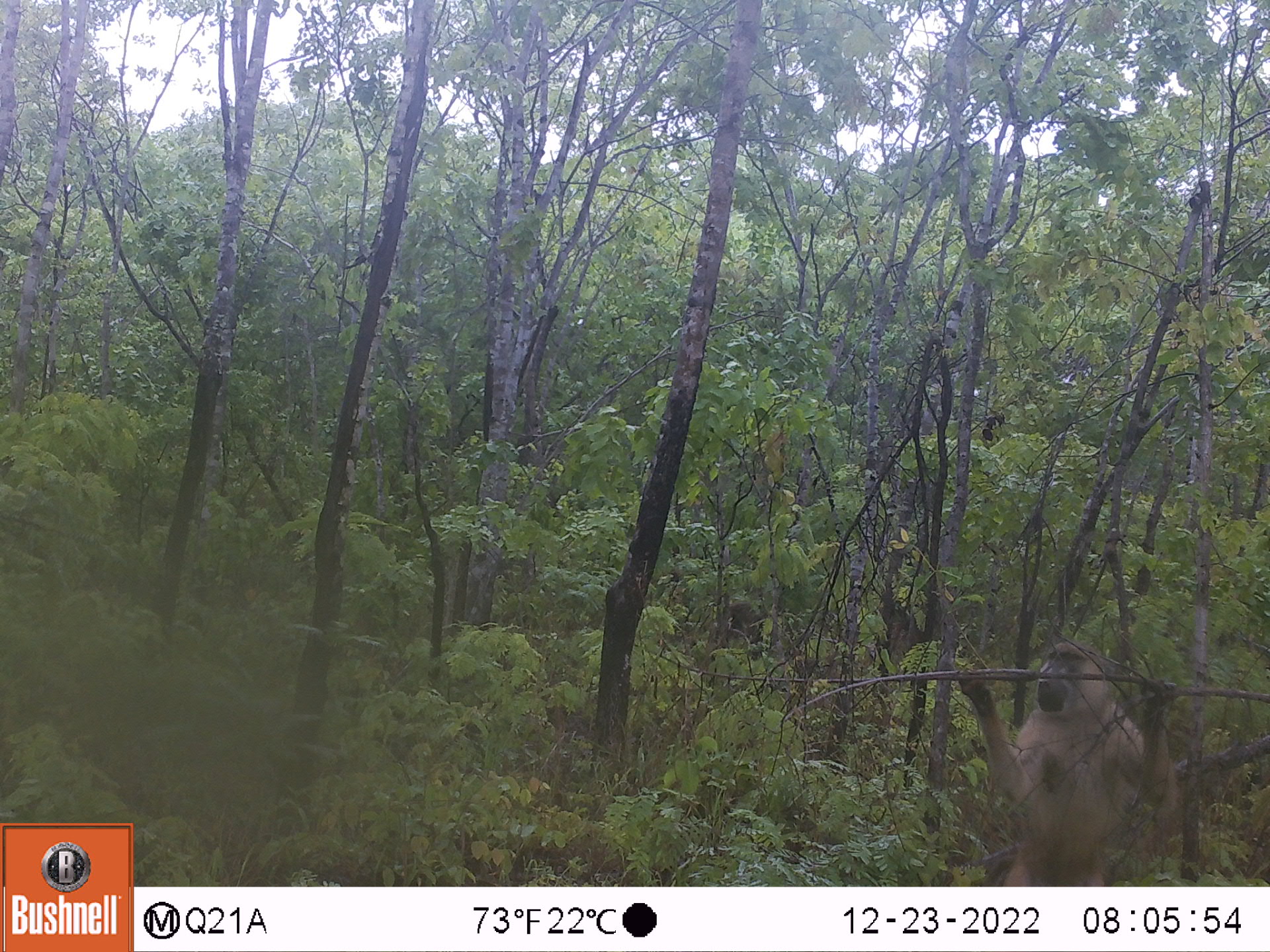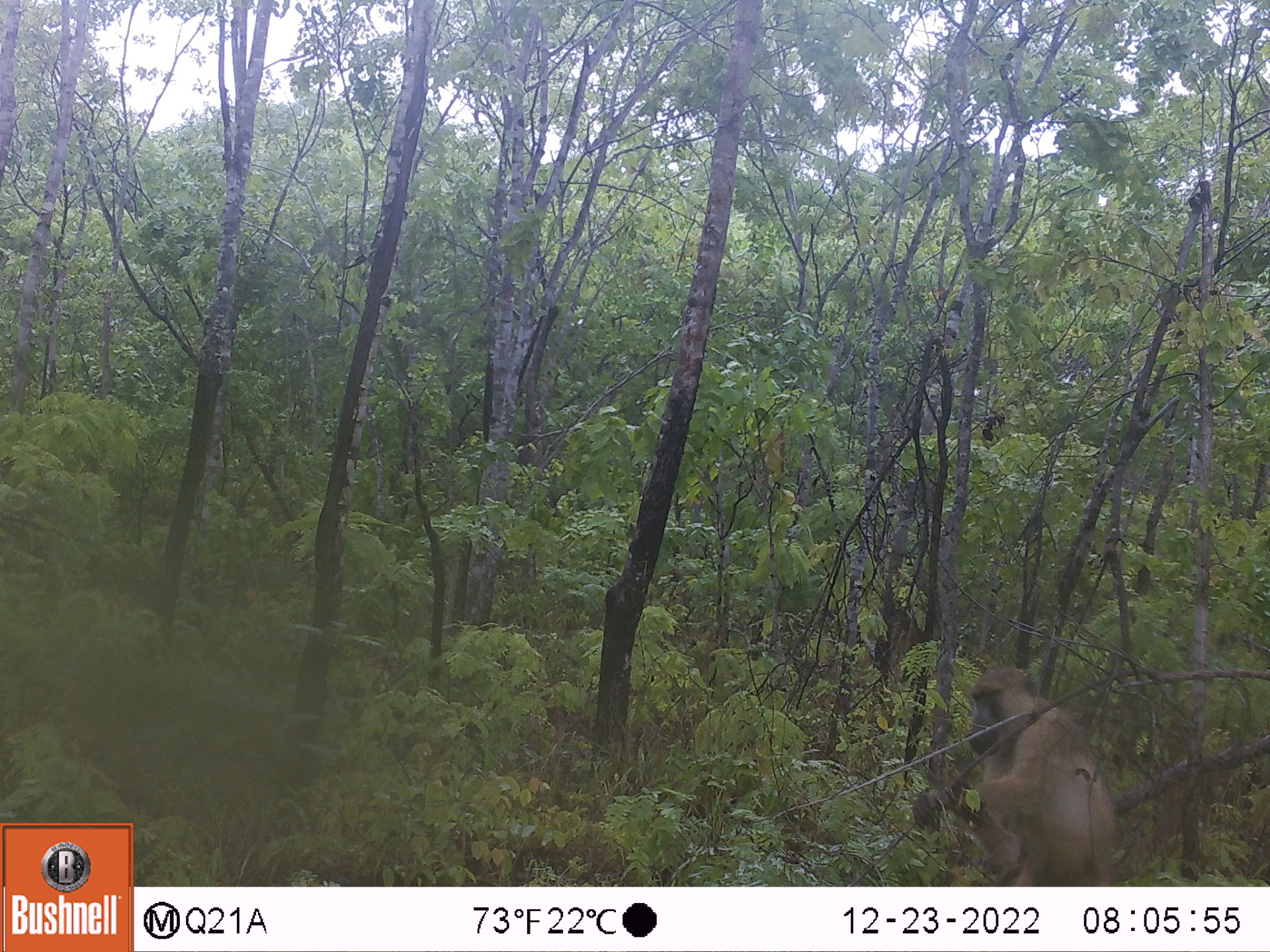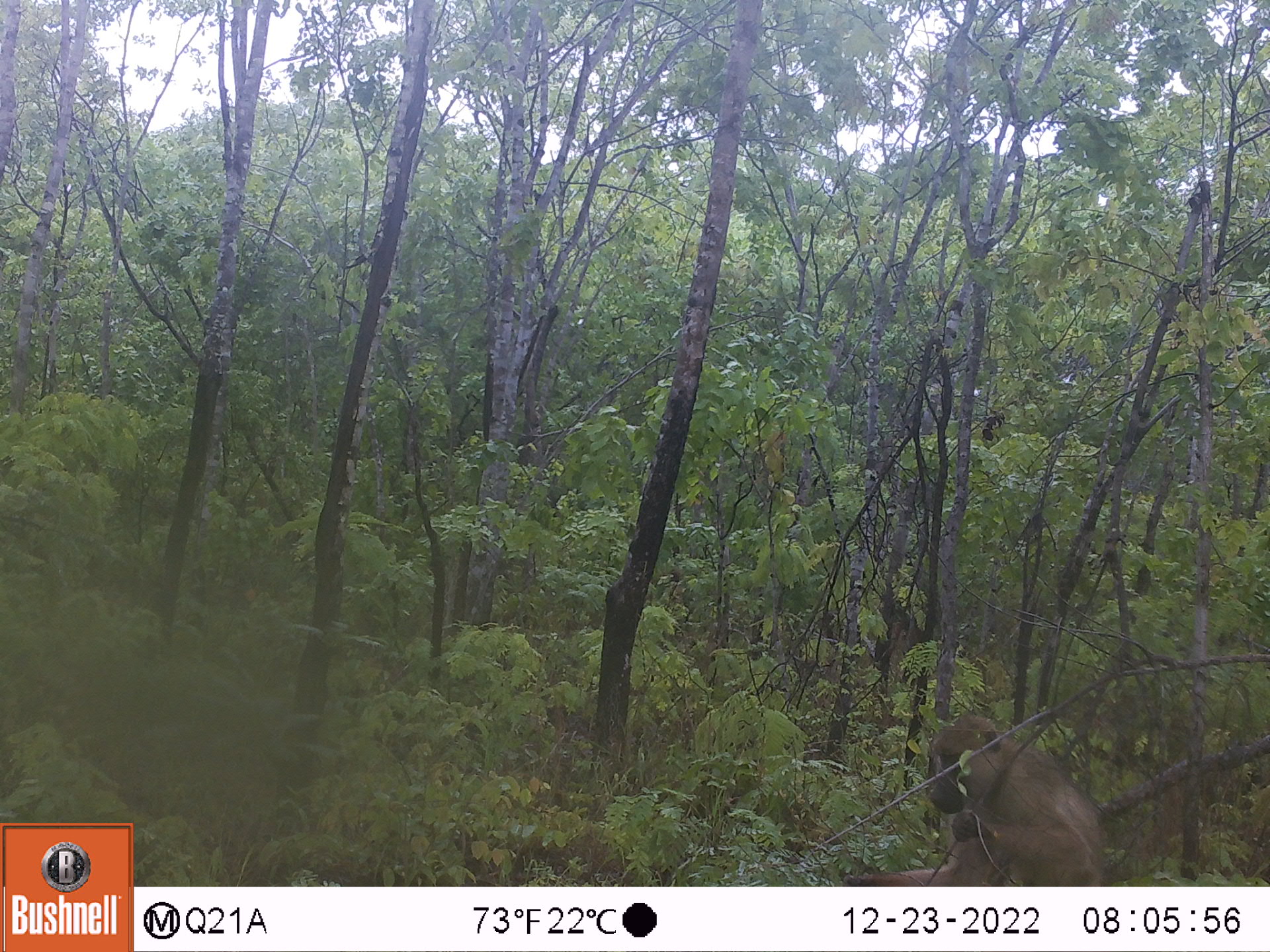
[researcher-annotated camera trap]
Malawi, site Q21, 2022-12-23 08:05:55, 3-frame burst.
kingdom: Animalia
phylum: Chordata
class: Mammalia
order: Primates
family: Cercopithecidae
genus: Papio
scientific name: Papio cynocephalus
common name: yellow baboon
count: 1